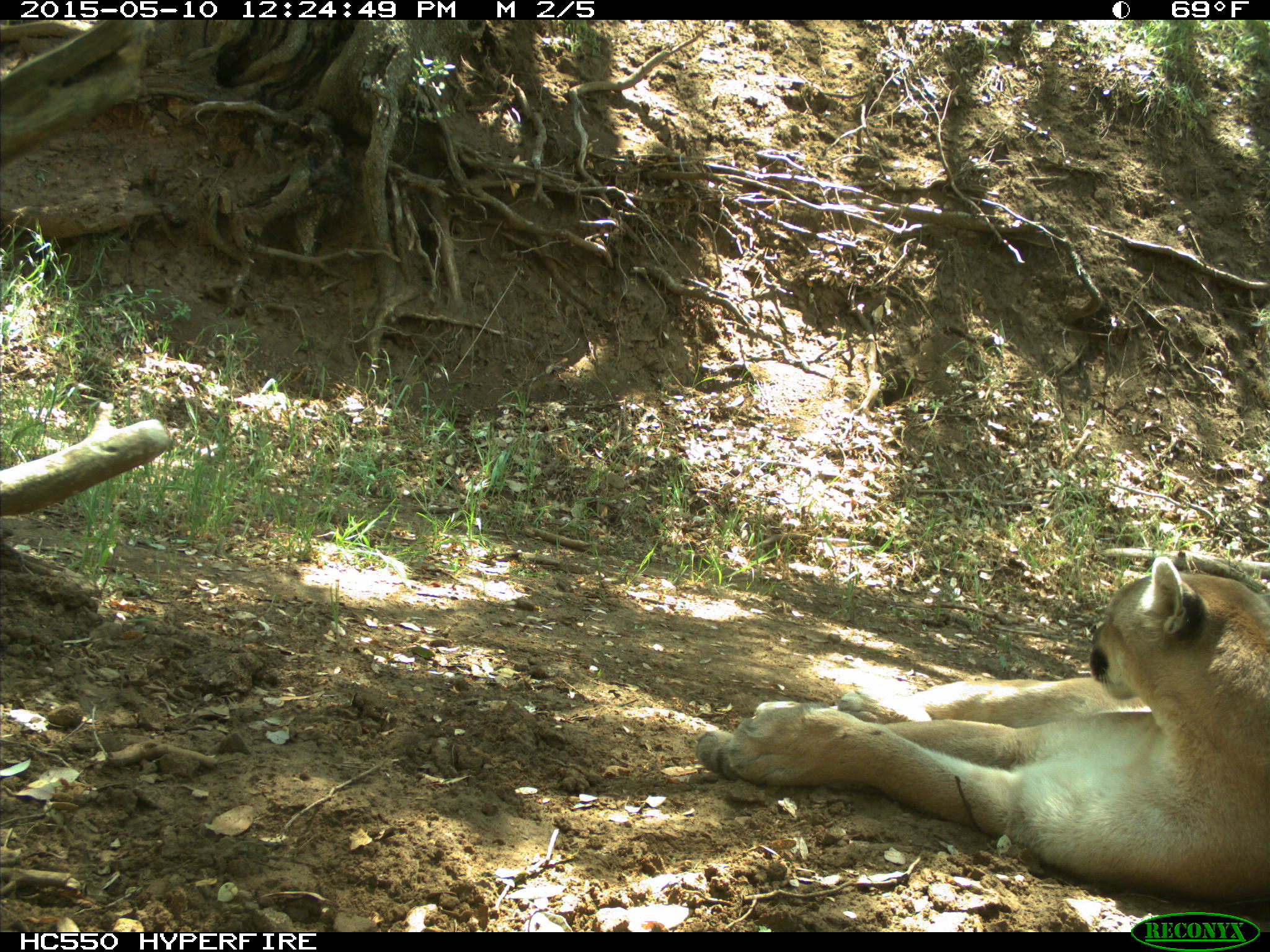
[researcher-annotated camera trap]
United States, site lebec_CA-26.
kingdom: Animalia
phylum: Chordata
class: Mammalia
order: Carnivora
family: Felidae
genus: Puma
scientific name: Puma concolor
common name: mountain lion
Puma concolor (mountain lion).